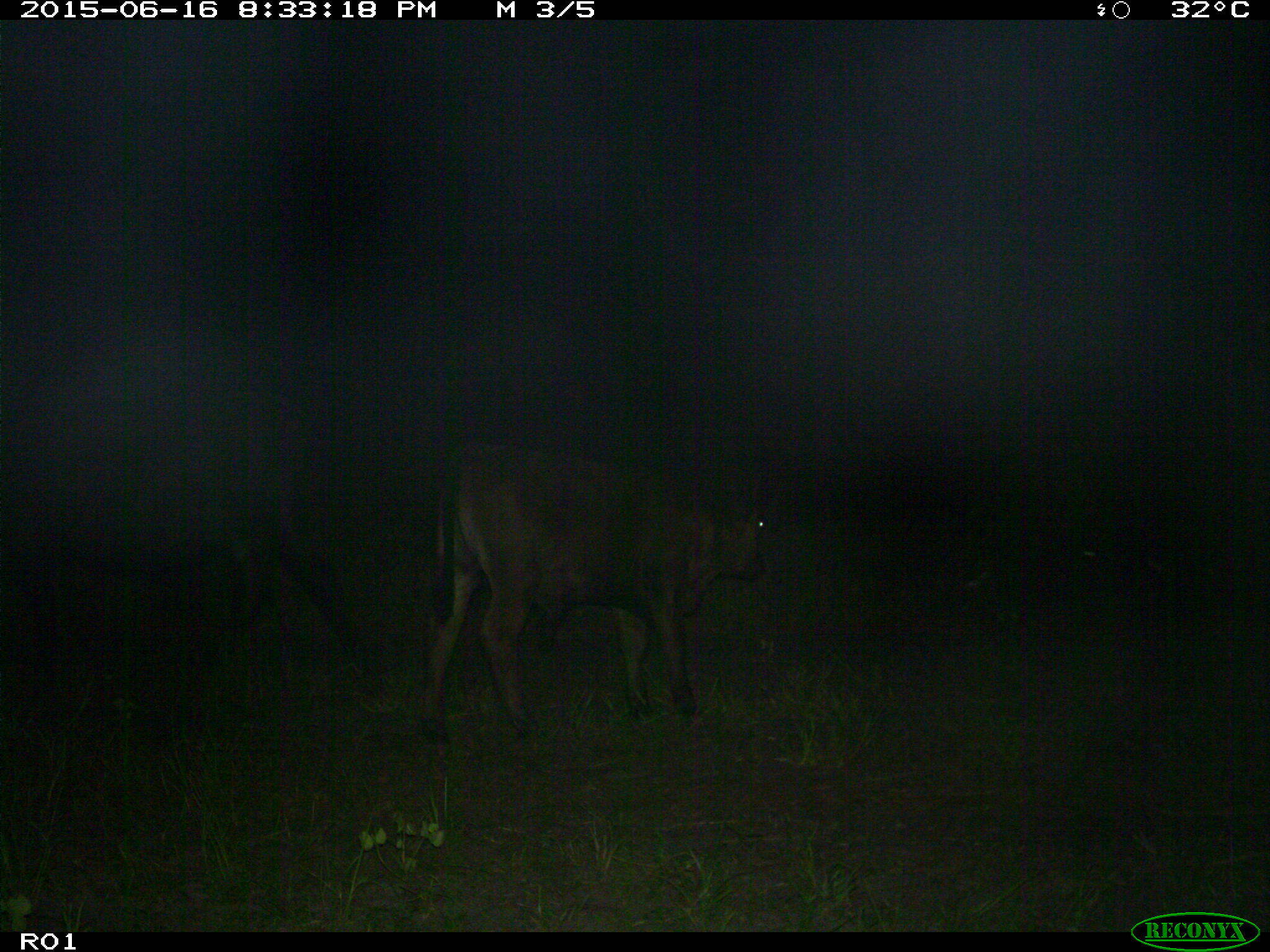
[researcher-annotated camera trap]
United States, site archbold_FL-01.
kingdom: Animalia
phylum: Chordata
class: Mammalia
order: Artiodactyla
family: Bovidae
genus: Bos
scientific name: Bos taurus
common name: domestic cow